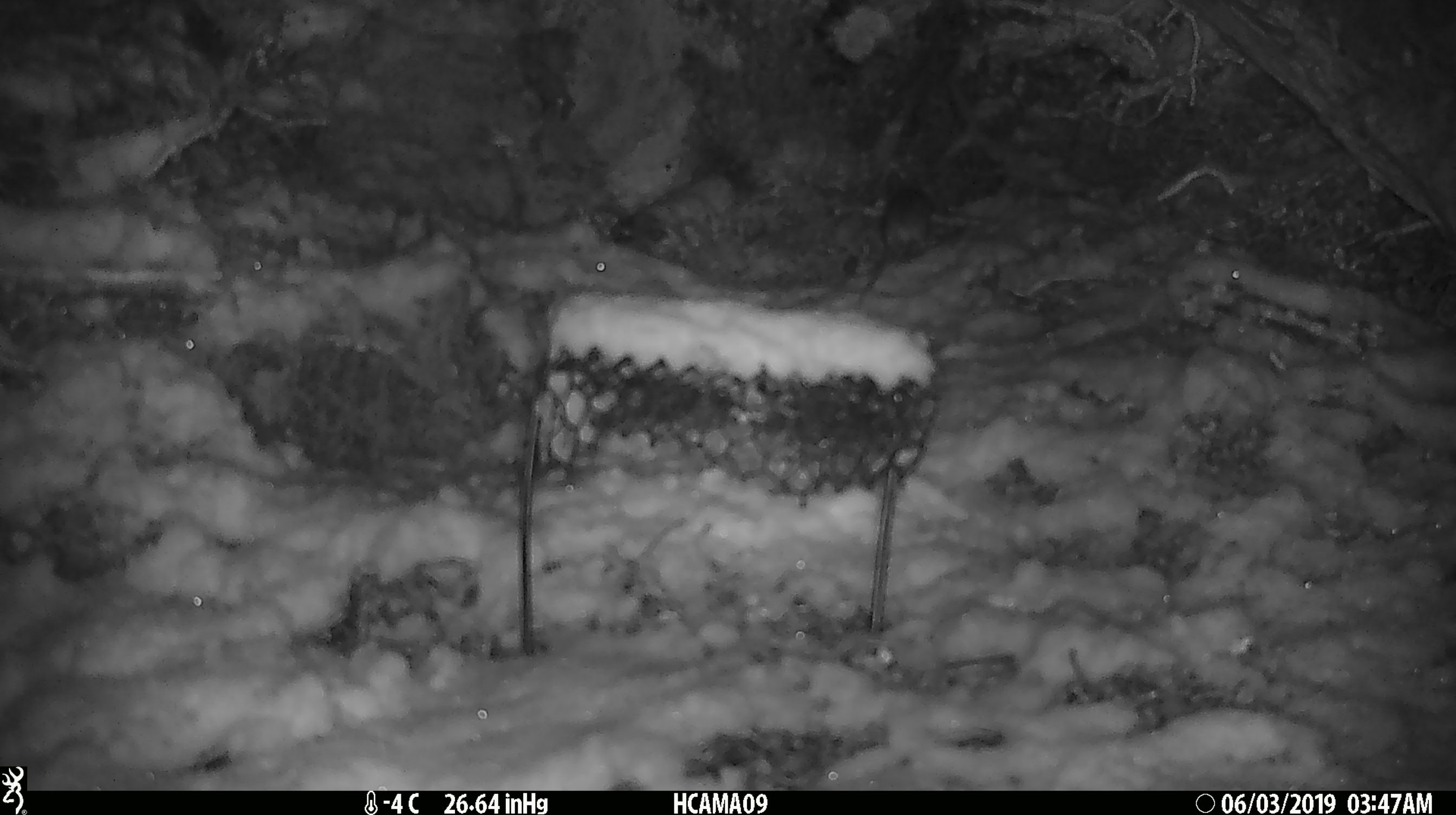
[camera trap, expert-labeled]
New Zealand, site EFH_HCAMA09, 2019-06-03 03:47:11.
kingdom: Animalia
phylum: Chordata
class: Mammalia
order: Rodentia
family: Muridae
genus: Rattus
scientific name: Rattus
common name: rat